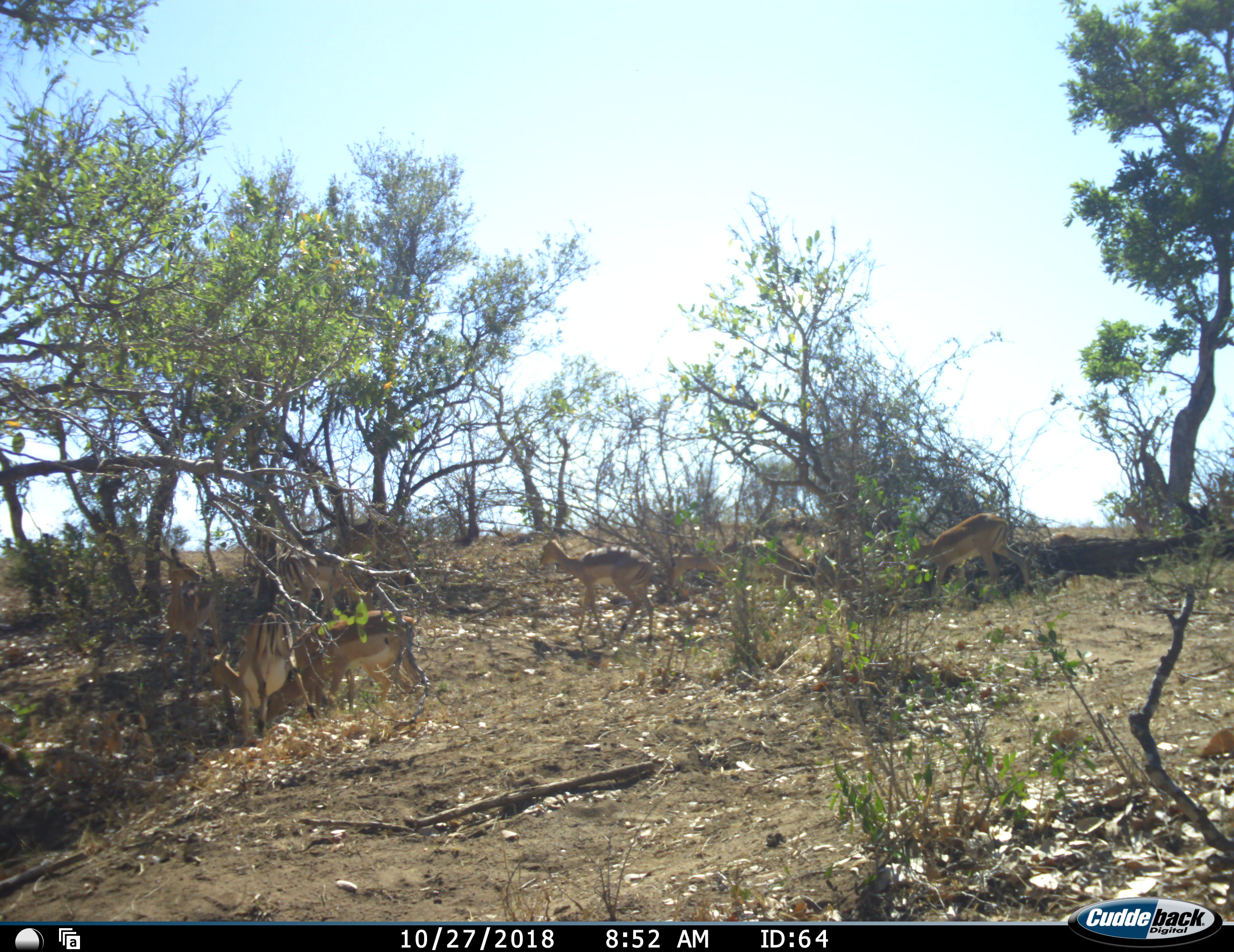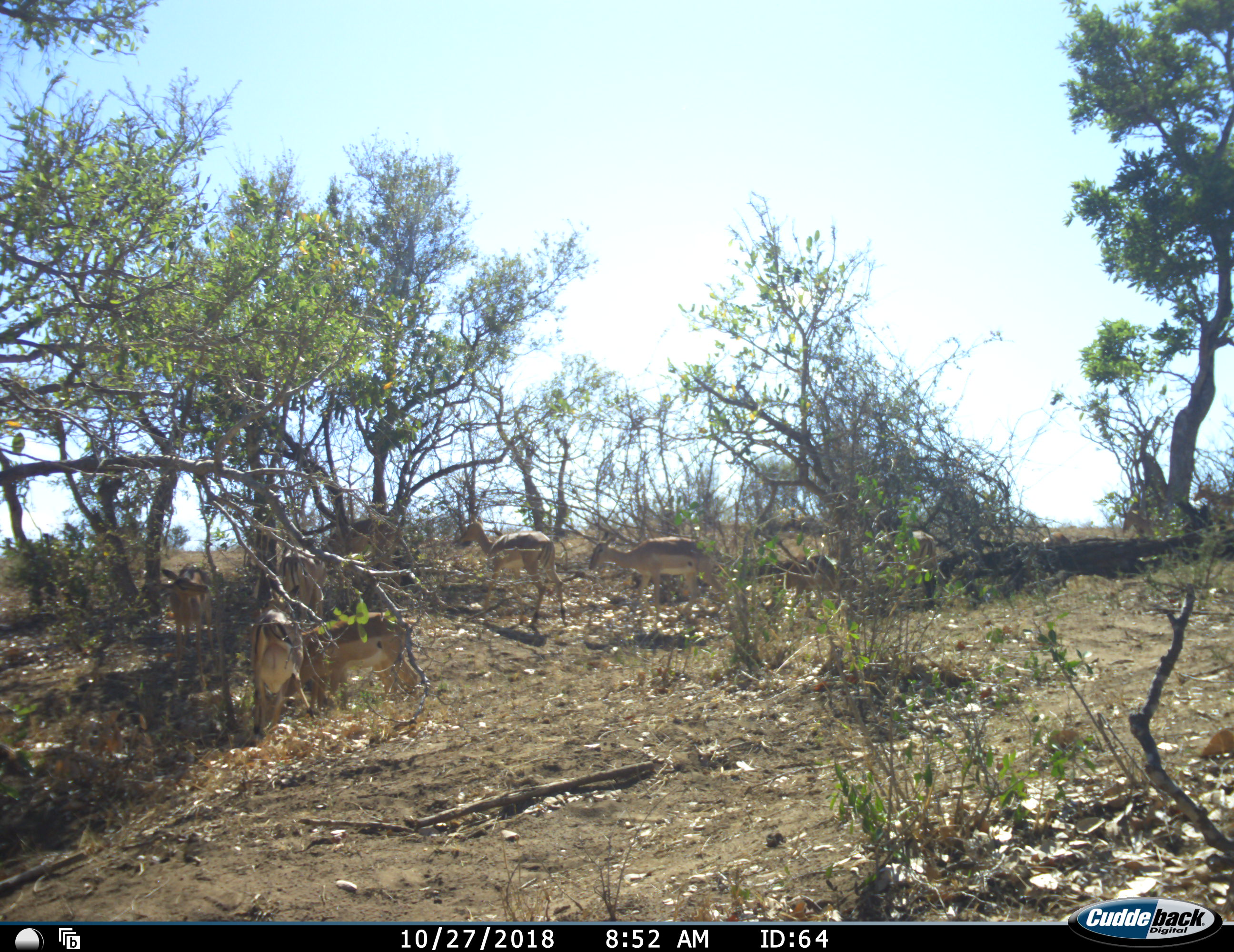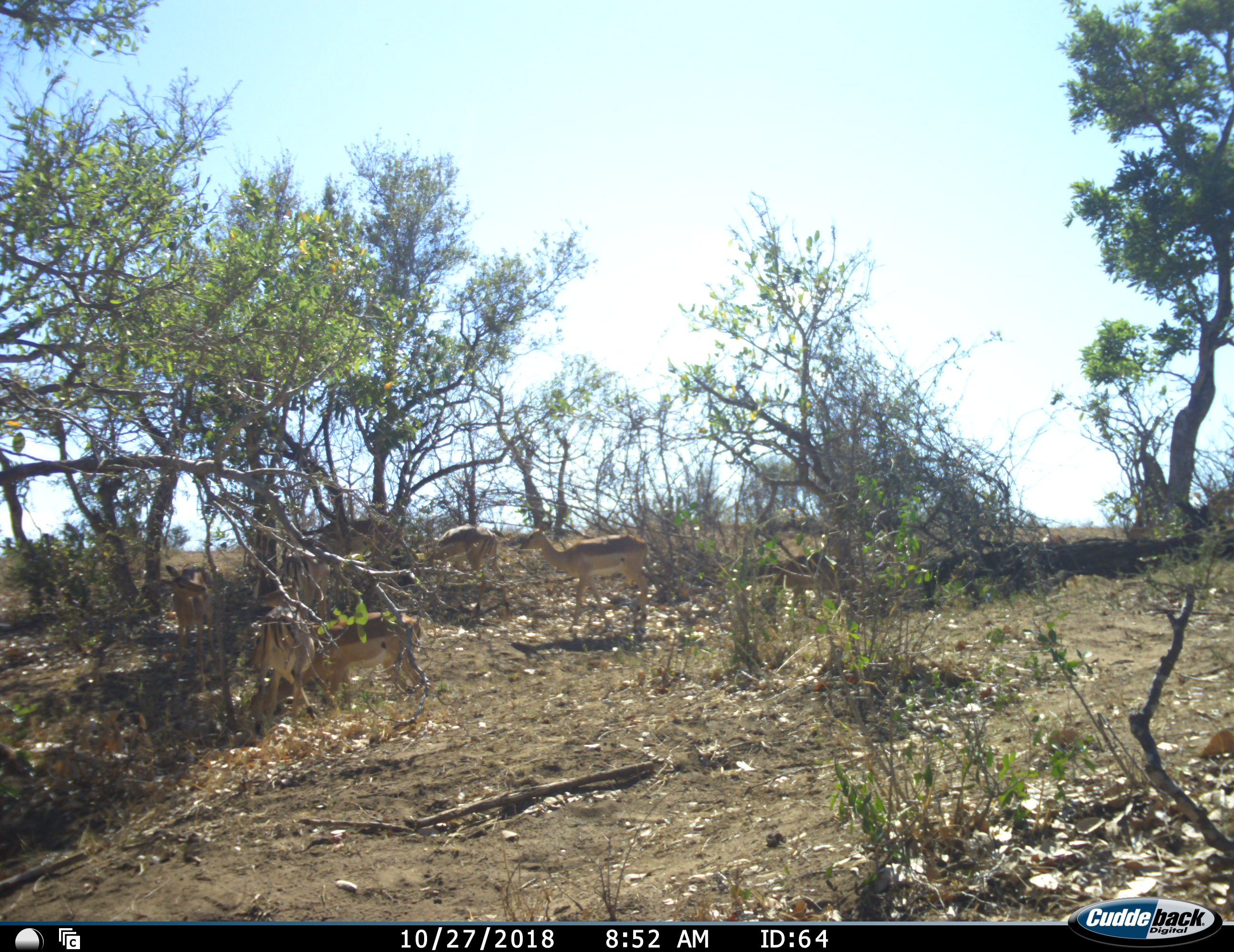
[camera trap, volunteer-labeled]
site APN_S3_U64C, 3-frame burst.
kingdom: Animalia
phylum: Chordata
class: Mammalia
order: Artiodactyla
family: Bovidae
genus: Aepyceros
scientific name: Aepyceros melampus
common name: impala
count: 9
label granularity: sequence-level